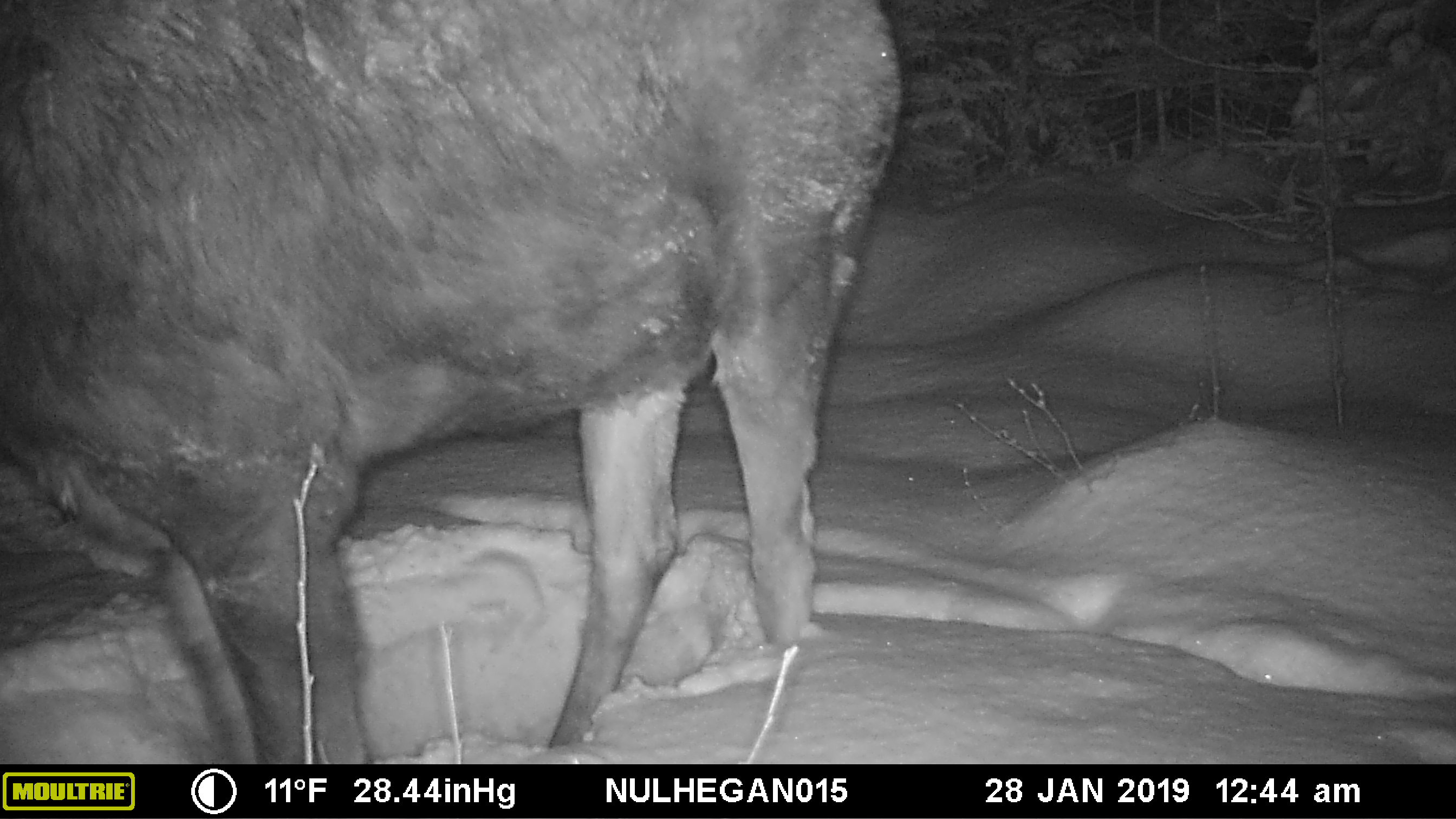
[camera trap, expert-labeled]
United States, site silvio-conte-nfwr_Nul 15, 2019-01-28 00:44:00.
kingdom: Animalia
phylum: Chordata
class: Mammalia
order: Artiodactyla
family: Cervidae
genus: Alces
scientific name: Alces alces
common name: moose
Moose (Alces alces).